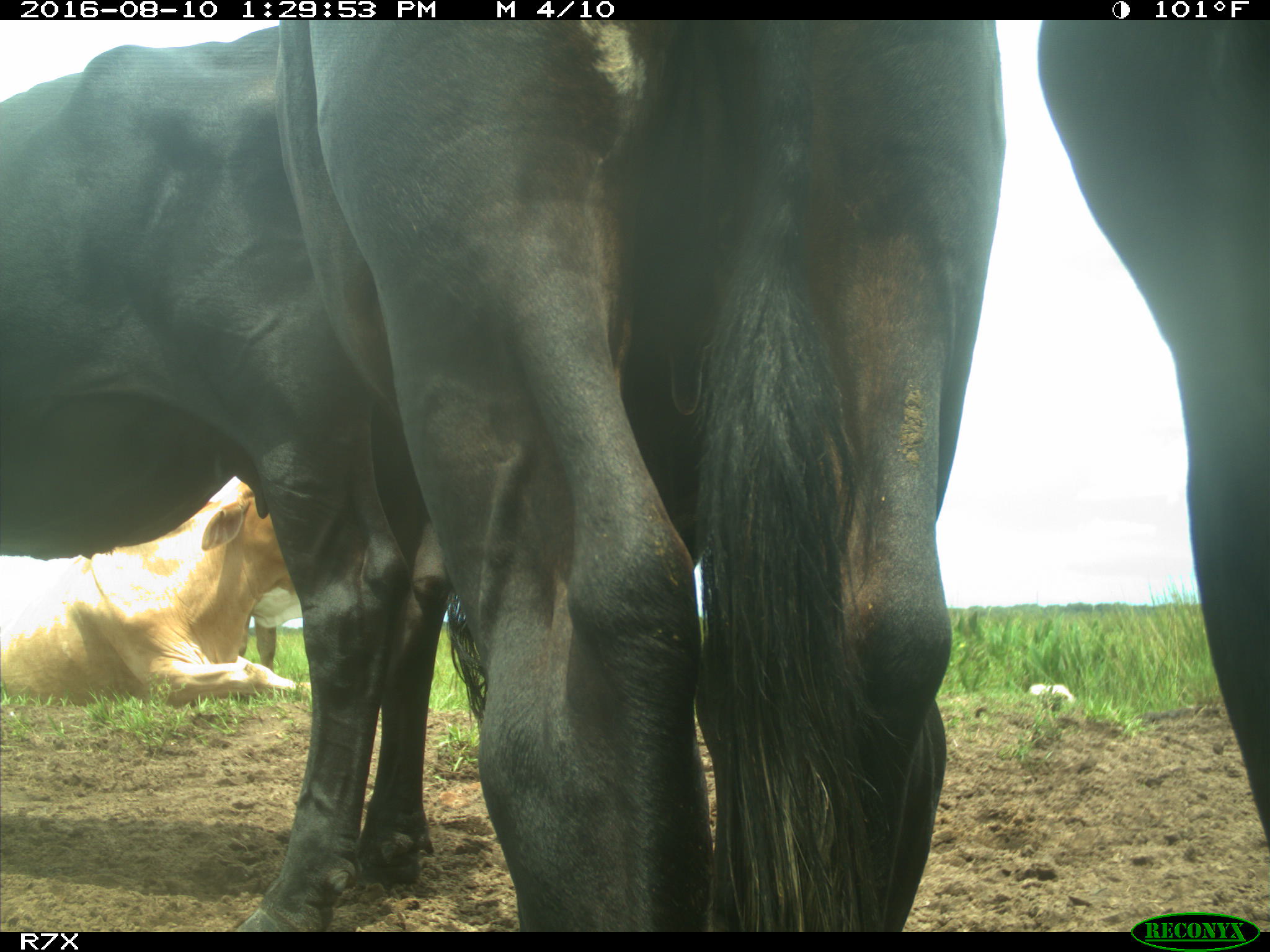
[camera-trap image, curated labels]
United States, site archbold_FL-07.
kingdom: Animalia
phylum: Chordata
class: Mammalia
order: Artiodactyla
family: Bovidae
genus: Bos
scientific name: Bos taurus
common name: domestic cow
Bos taurus (domestic cow).